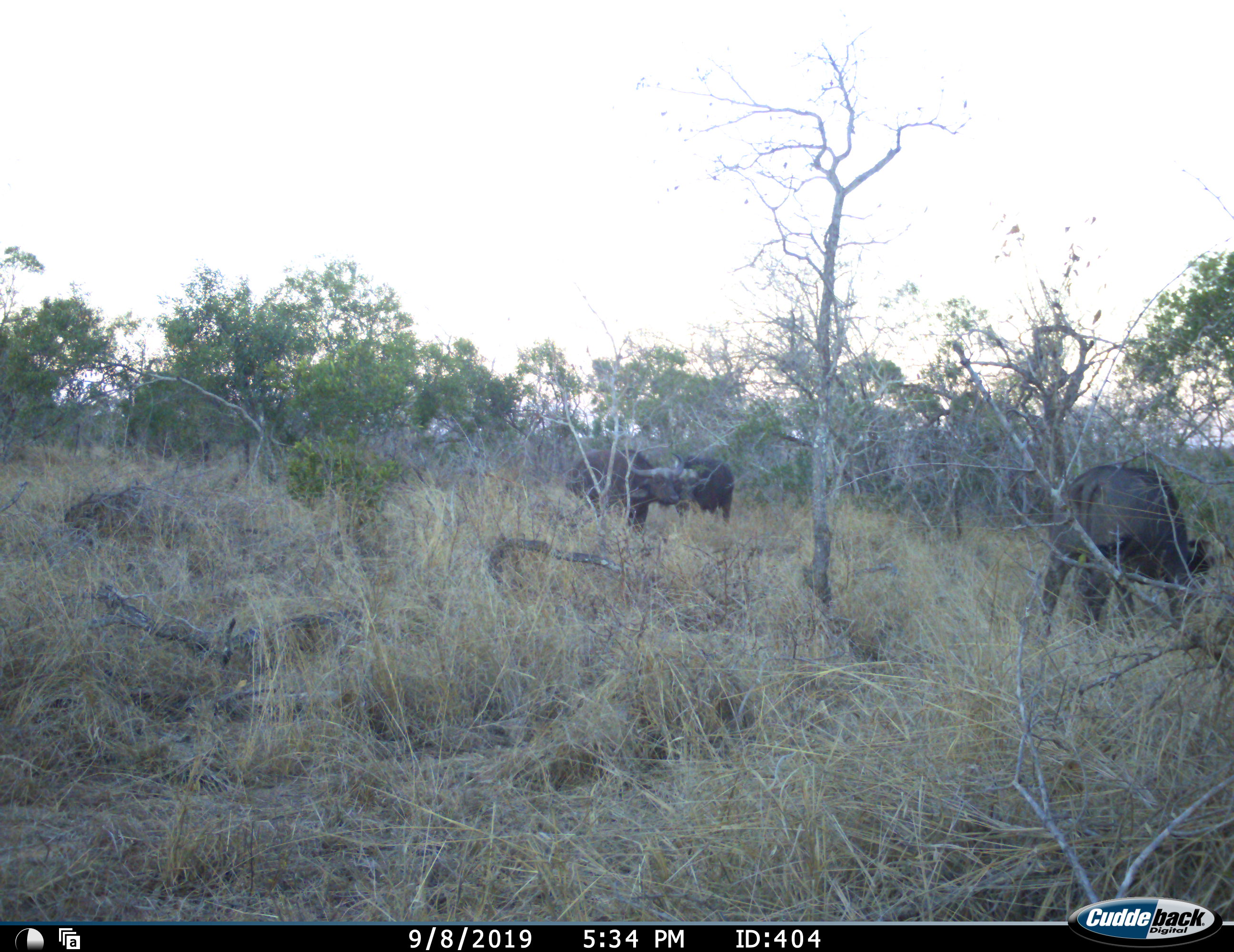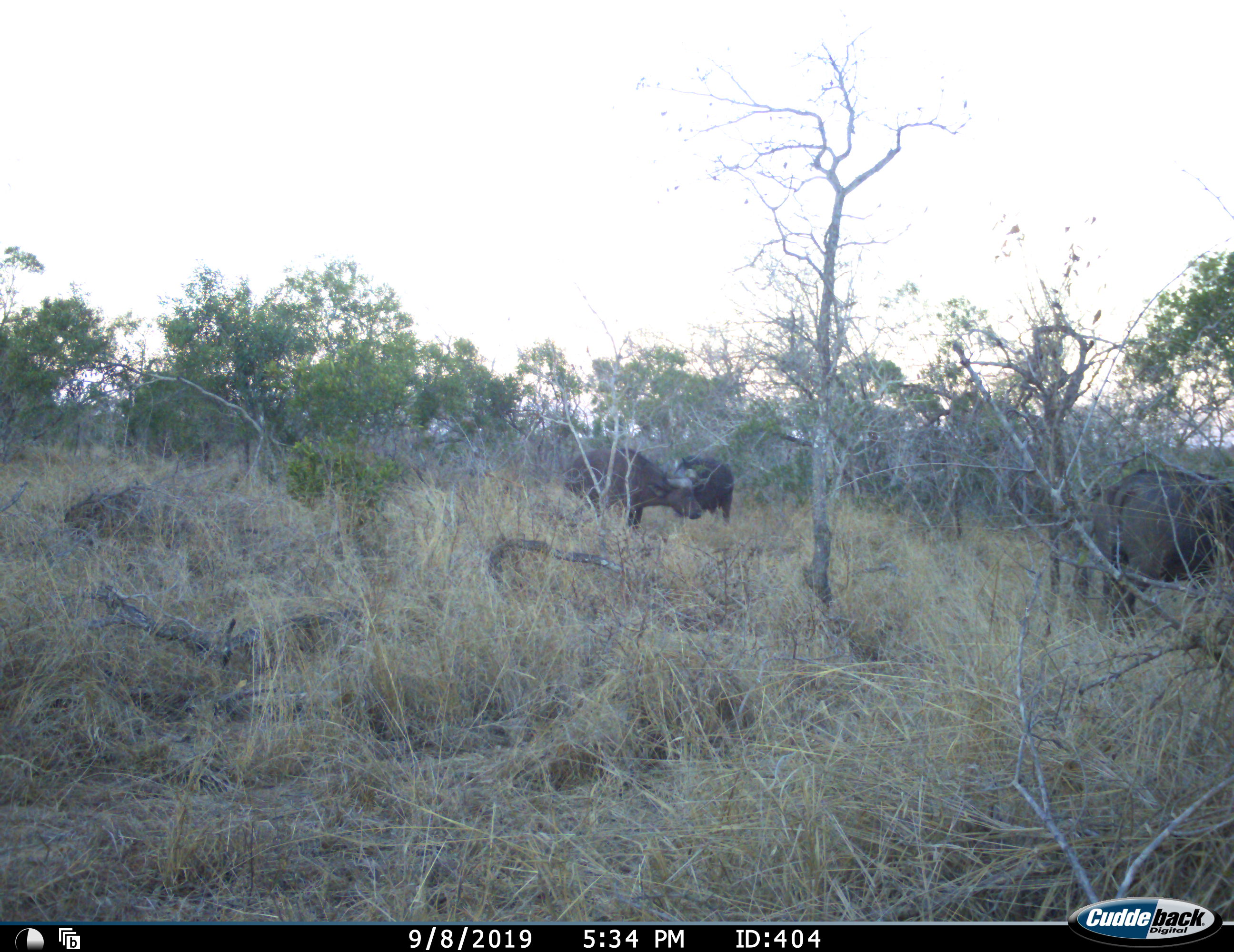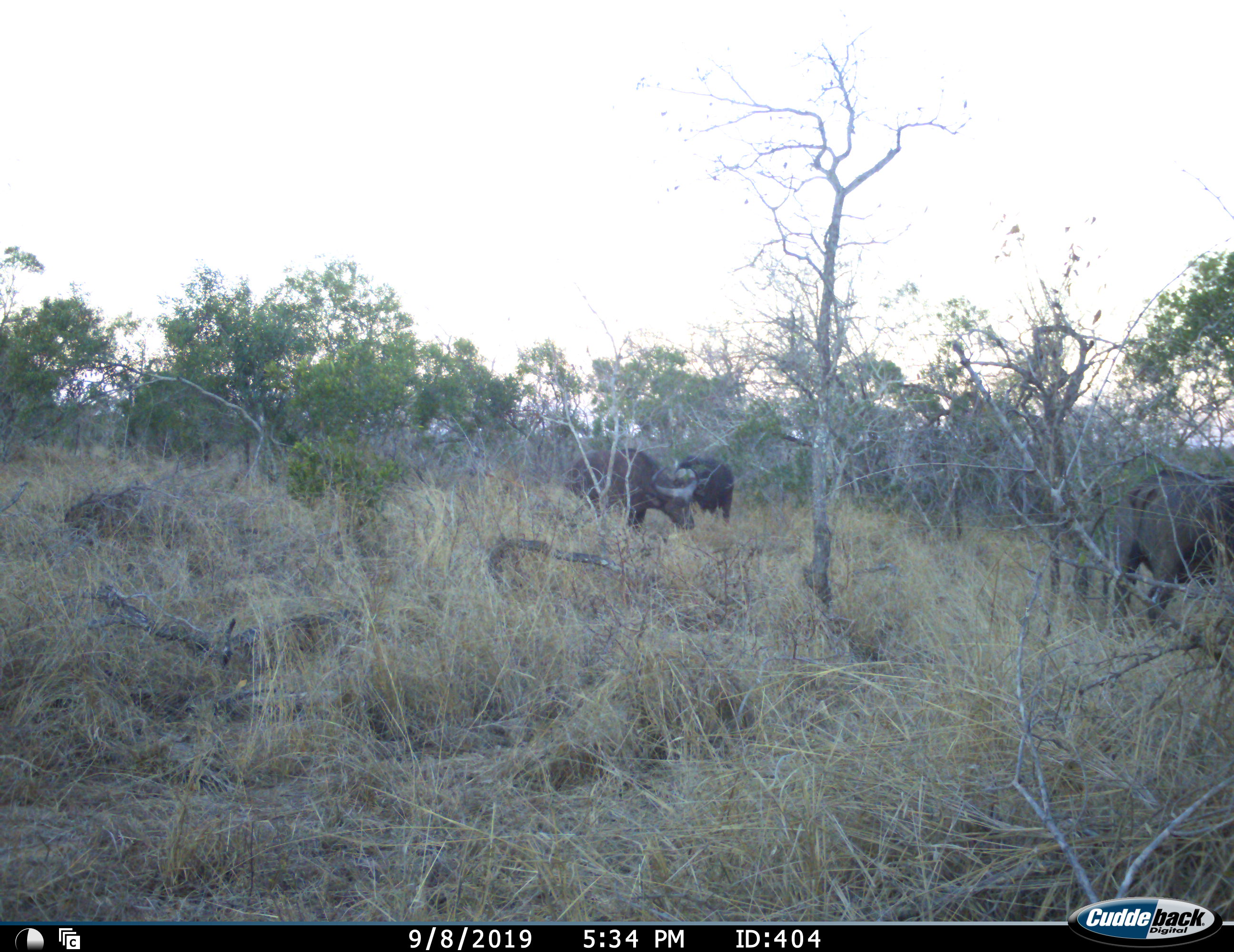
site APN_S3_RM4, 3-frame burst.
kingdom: Animalia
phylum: Chordata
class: Mammalia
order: Artiodactyla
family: Bovidae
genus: Syncerus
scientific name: Syncerus caffer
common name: african buffalo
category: buffalo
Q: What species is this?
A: Buffalo (african buffalo) (Syncerus caffer).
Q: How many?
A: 3.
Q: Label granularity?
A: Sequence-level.